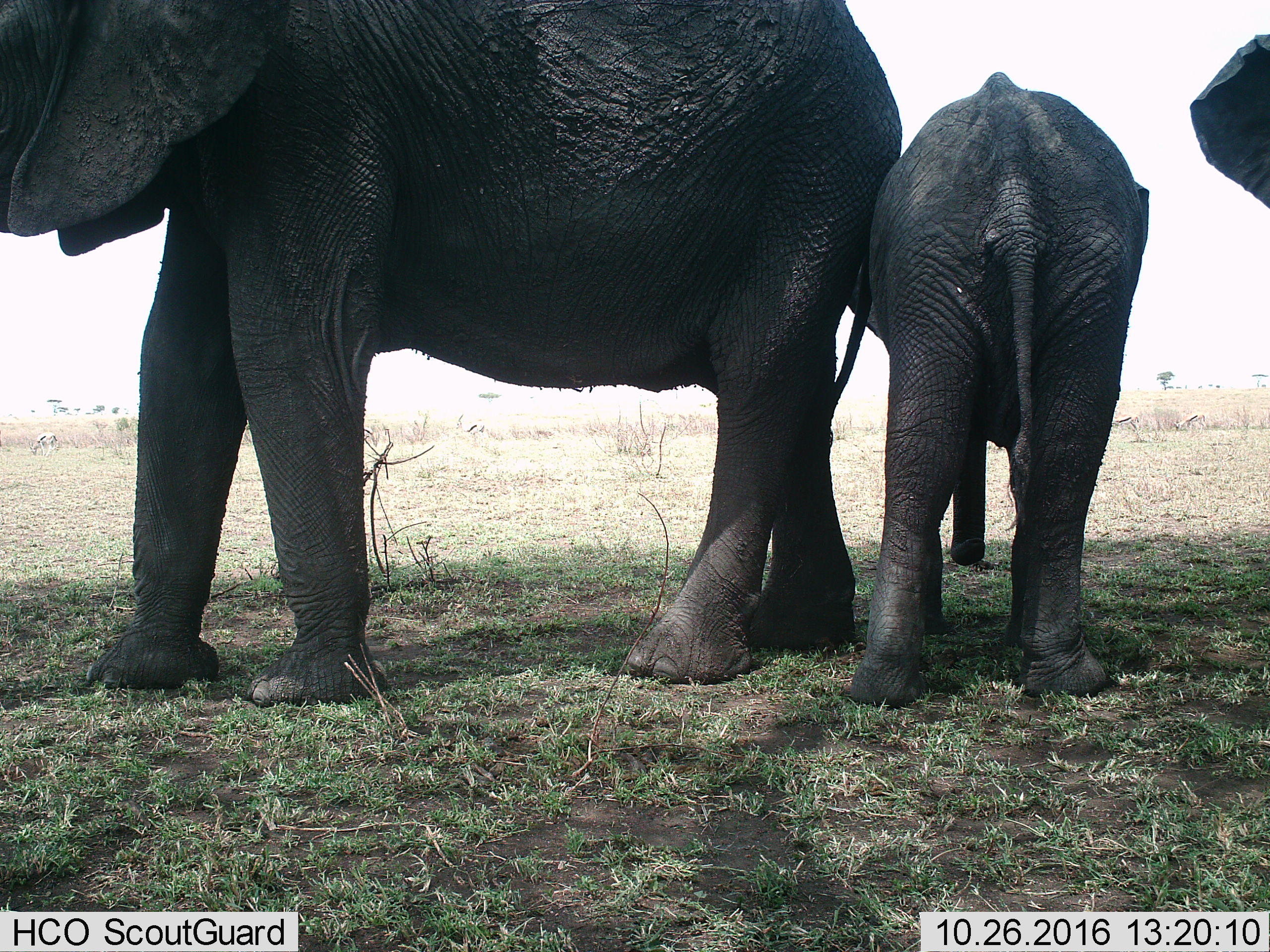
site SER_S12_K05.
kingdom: Animalia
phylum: Chordata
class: Mammalia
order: Proboscidea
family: Elephantidae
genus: Loxodonta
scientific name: Loxodonta africana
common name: african bush elephant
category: elephant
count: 3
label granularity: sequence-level